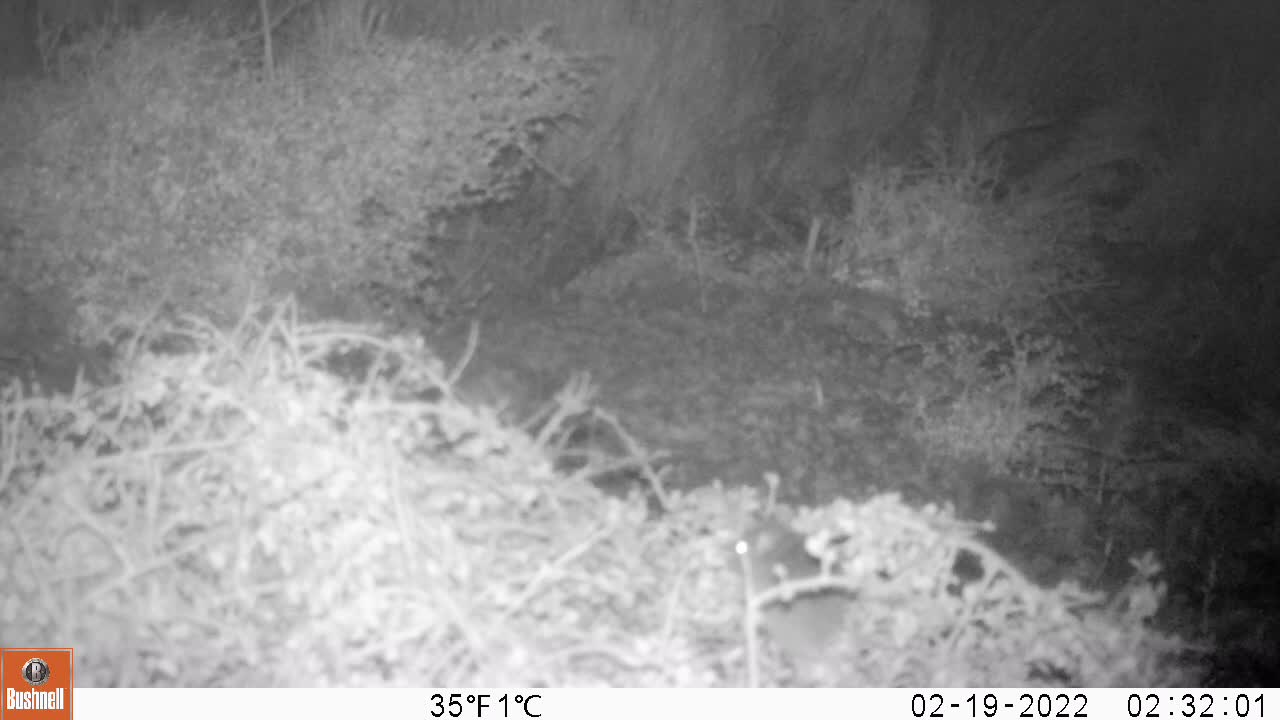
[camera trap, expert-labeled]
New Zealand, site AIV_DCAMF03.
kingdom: Animalia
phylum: Chordata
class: Mammalia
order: Rodentia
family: Muridae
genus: Mus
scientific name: Mus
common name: mouse